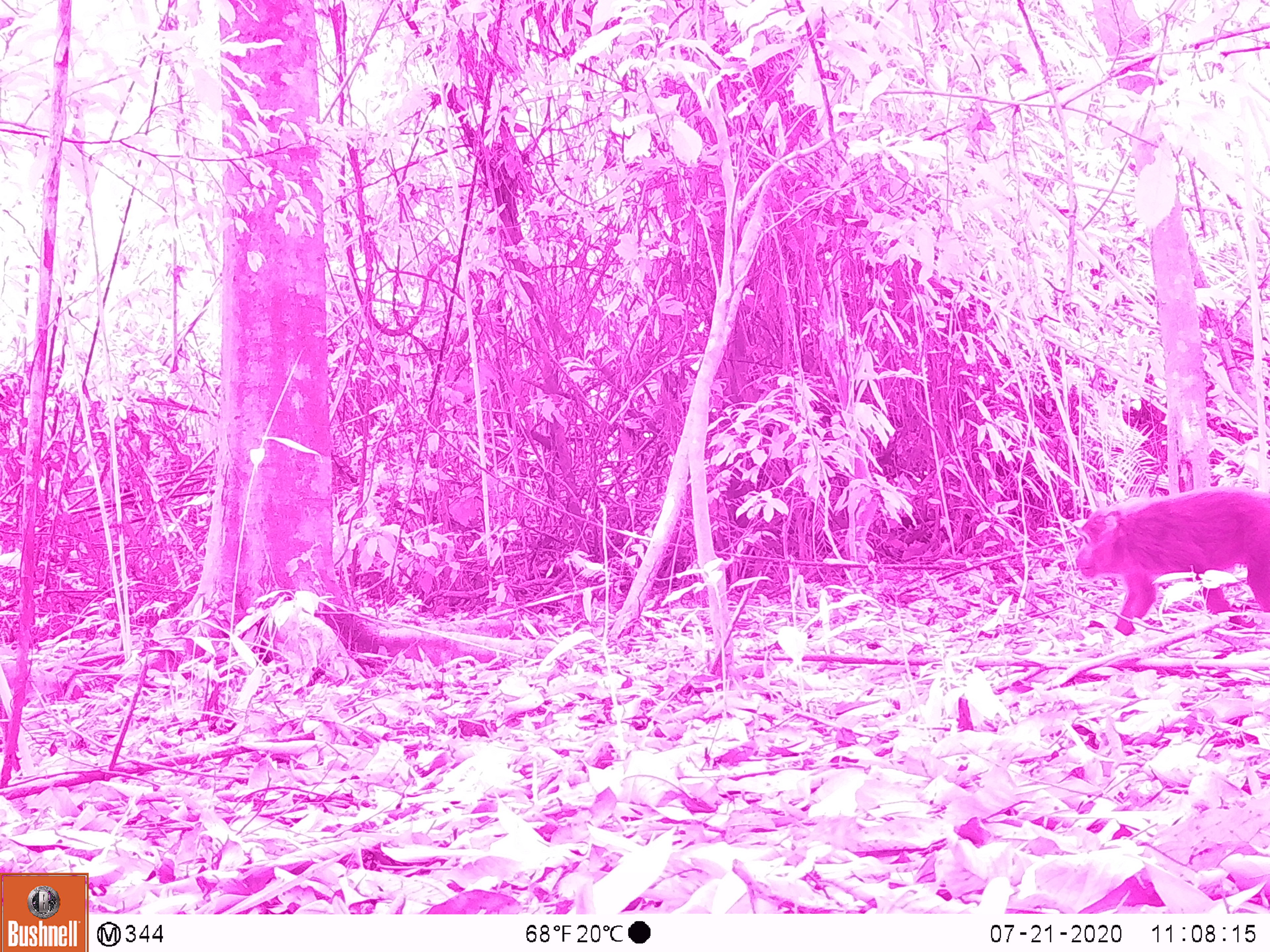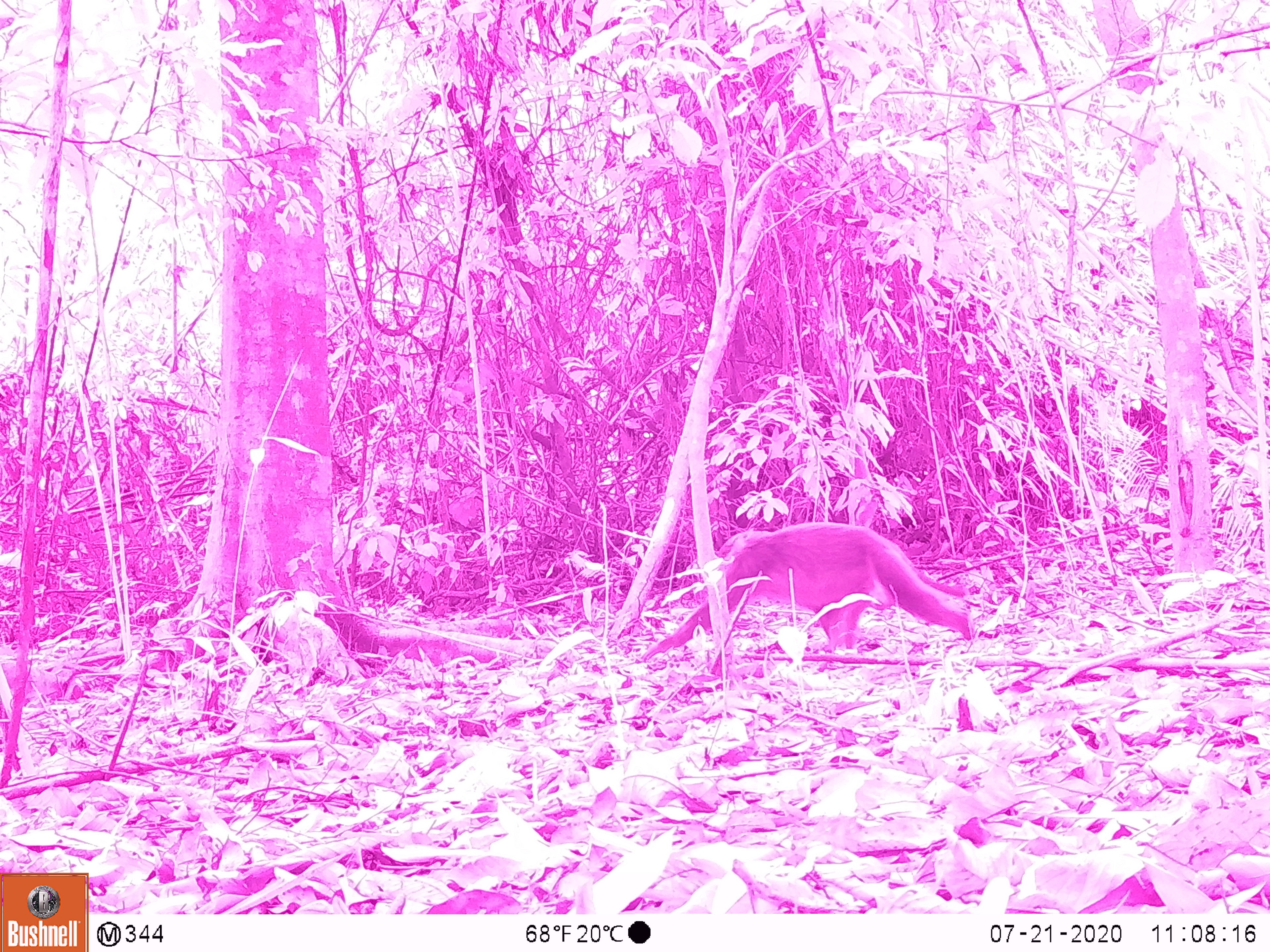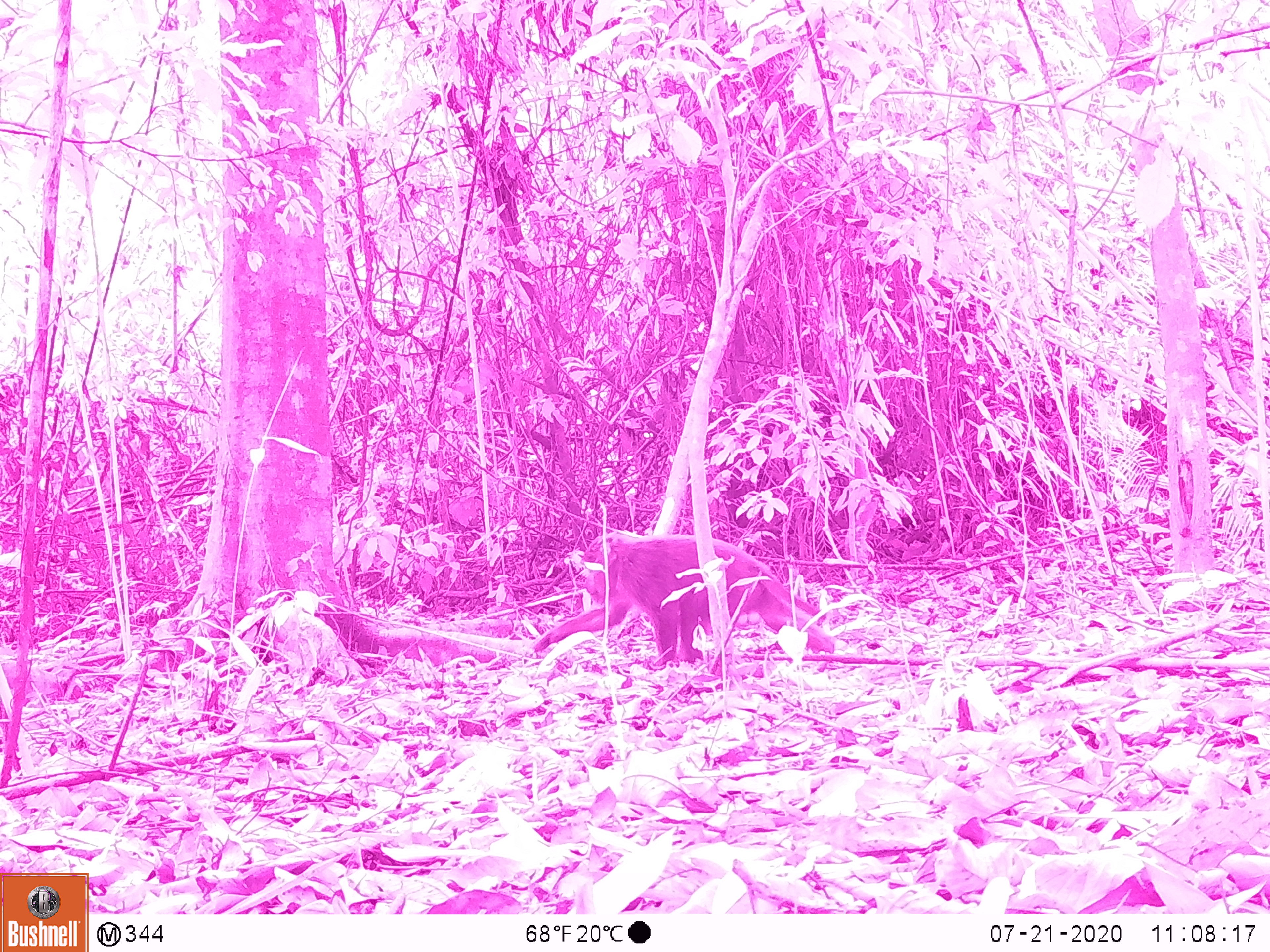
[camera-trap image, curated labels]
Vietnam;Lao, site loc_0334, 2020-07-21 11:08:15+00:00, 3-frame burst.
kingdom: Animalia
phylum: Chordata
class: Mammalia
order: Primates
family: Cercopithecidae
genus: Macaca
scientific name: Macaca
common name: macaques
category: assam or rhesus macaque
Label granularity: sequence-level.